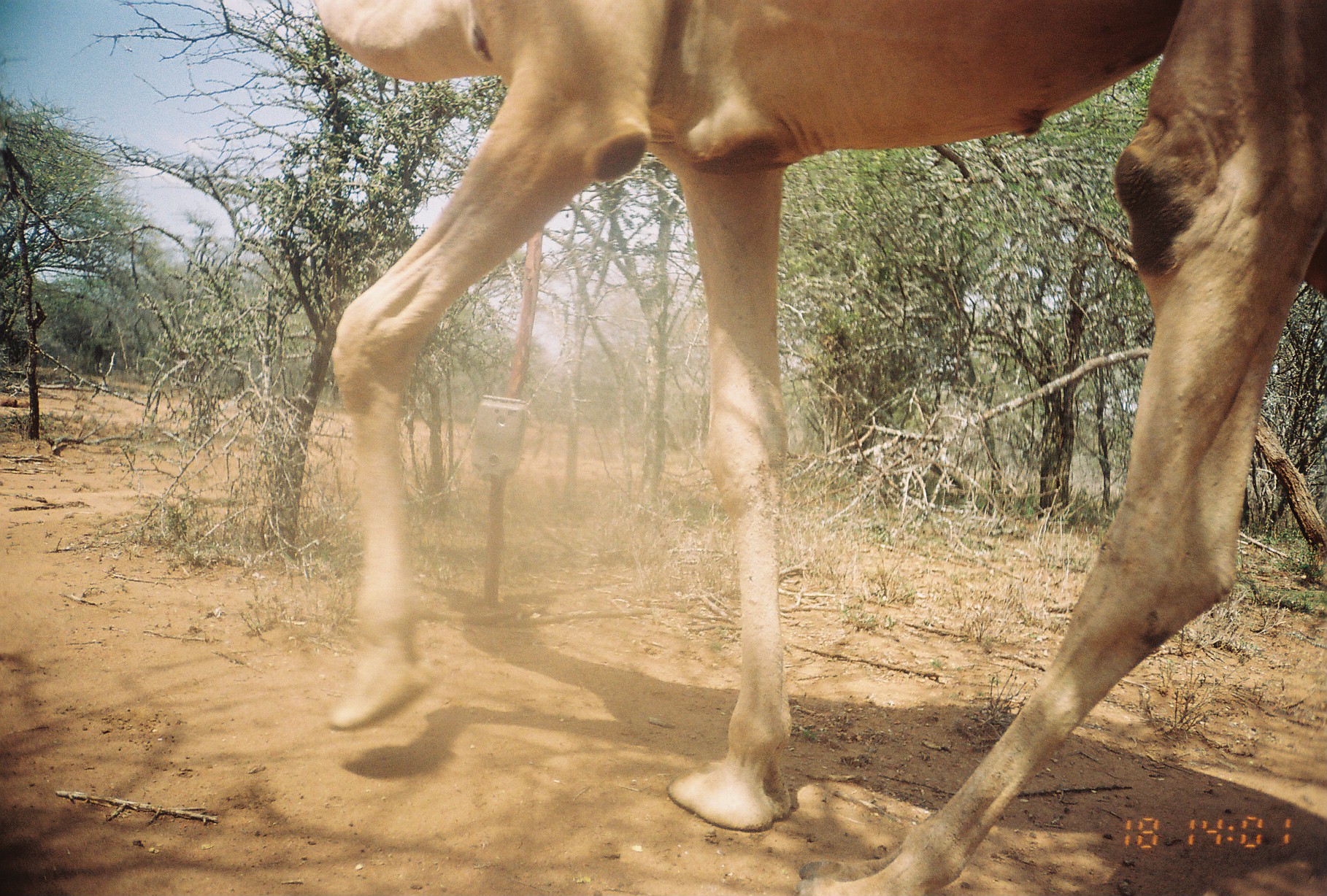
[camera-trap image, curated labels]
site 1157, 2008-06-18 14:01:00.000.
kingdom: Animalia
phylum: Chordata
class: Mammalia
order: Artiodactyla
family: Camelidae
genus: Camelus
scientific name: Camelus dromedarius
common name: dromedary camel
Camelus dromedarius (dromedary camel), count 1.